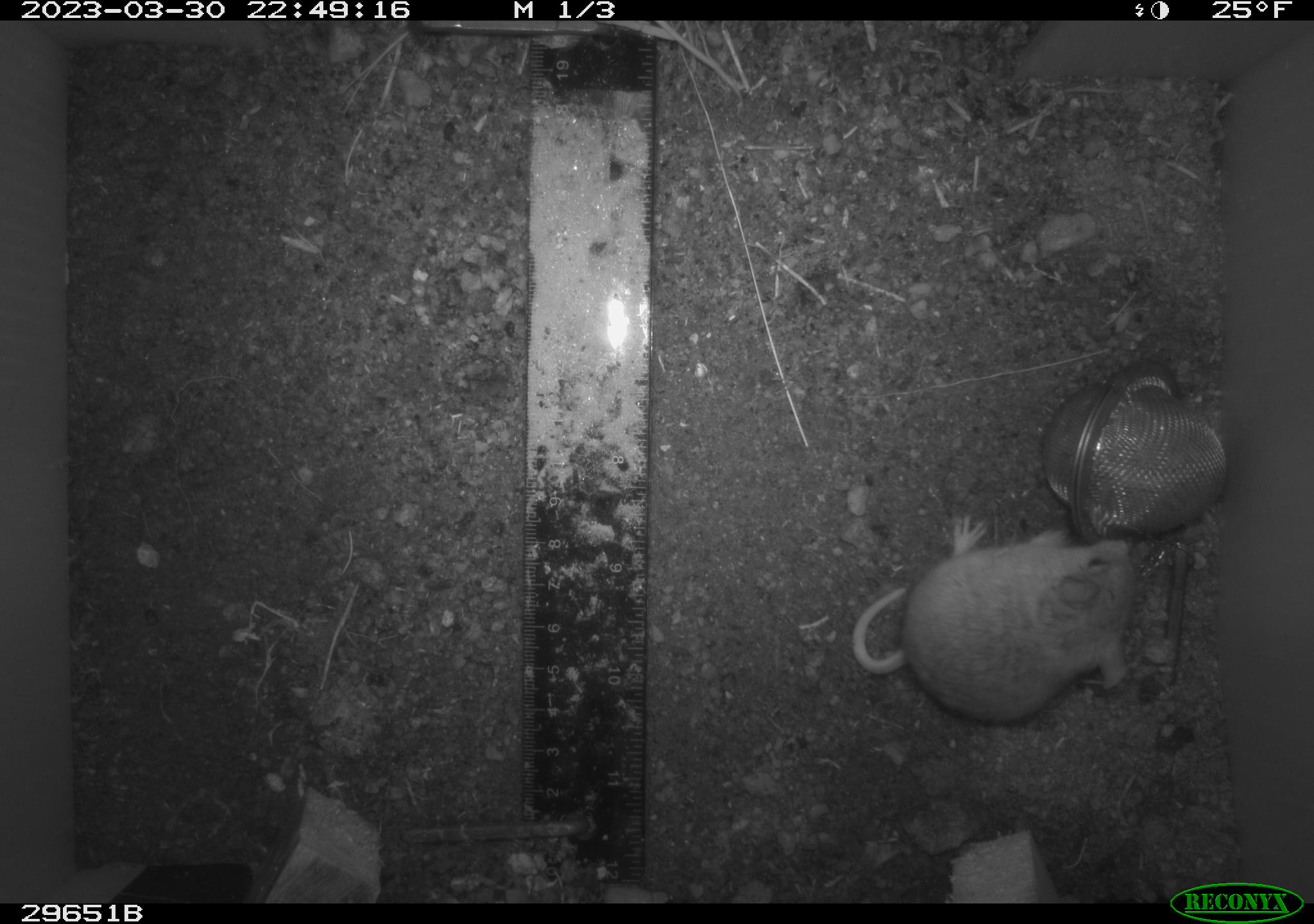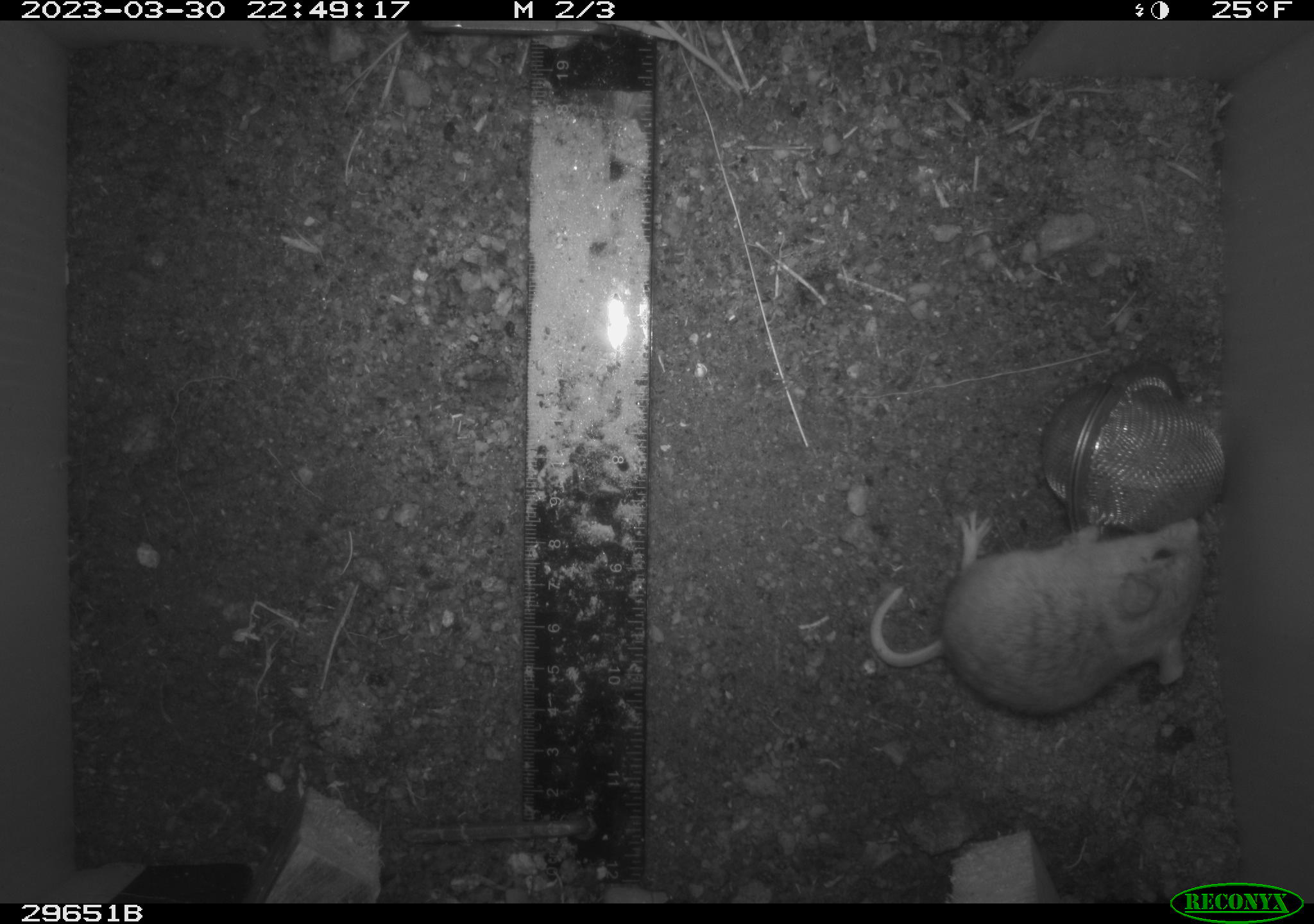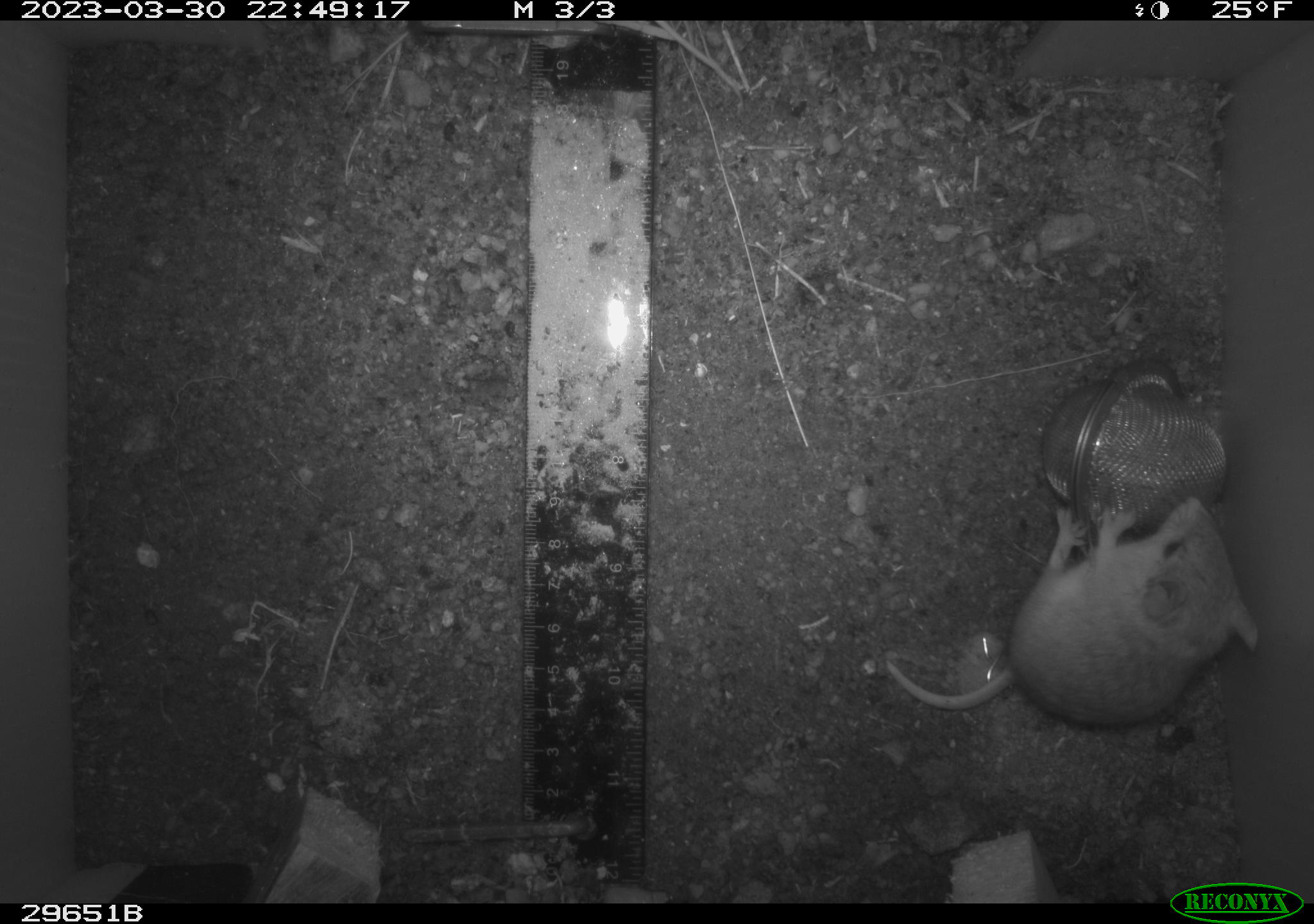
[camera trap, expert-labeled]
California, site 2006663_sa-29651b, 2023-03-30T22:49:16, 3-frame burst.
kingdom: Animalia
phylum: Chordata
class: Mammalia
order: Rodentia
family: Cricetidae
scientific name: Arvicolinae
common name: voles, lemmings, and muskrats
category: arvicolinae subfamily